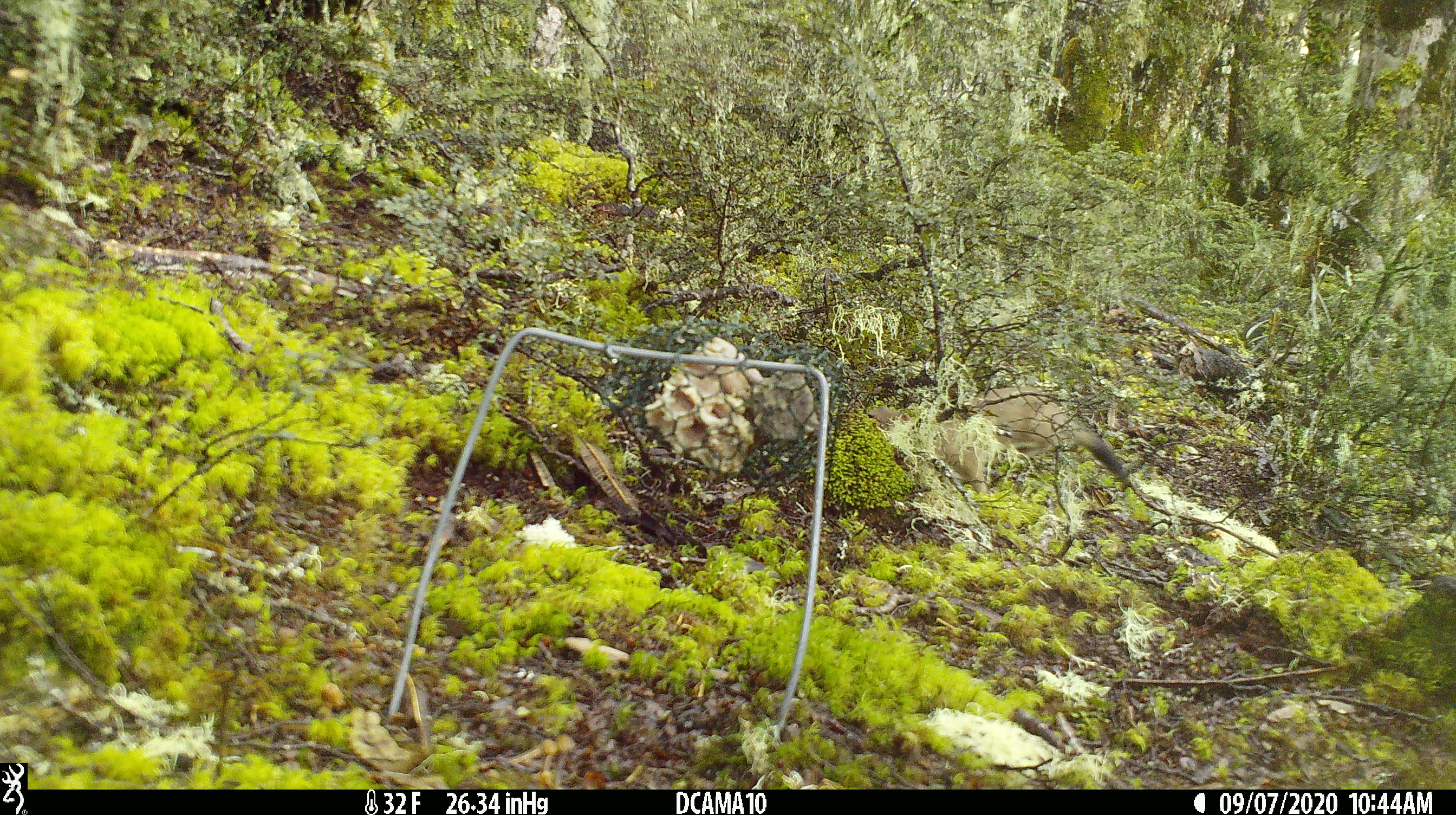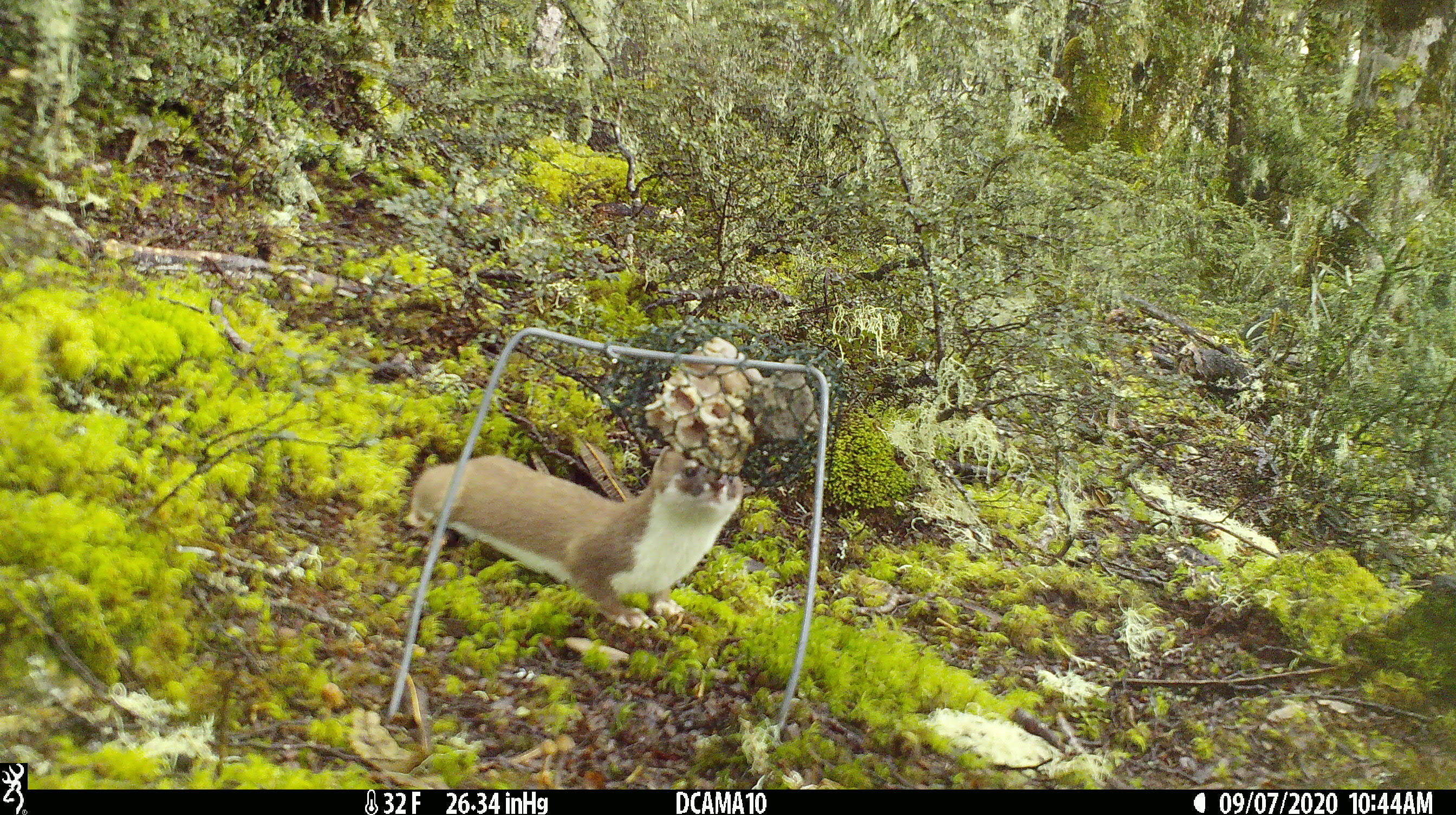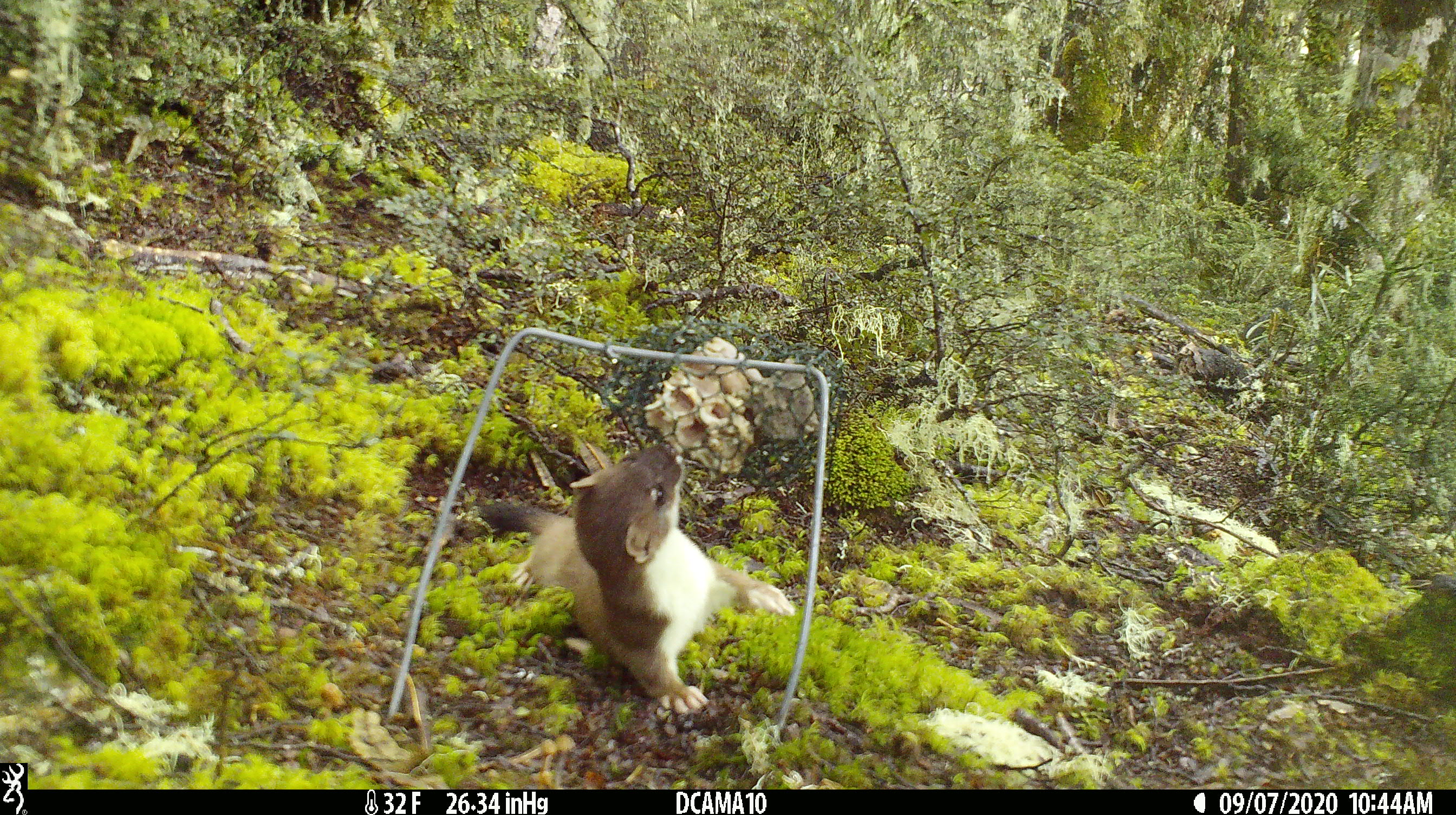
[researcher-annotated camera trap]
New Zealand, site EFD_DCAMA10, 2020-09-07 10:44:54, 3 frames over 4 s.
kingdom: Animalia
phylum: Chordata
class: Mammalia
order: Carnivora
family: Mustelidae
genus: Mustela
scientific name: Mustela erminea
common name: stoat